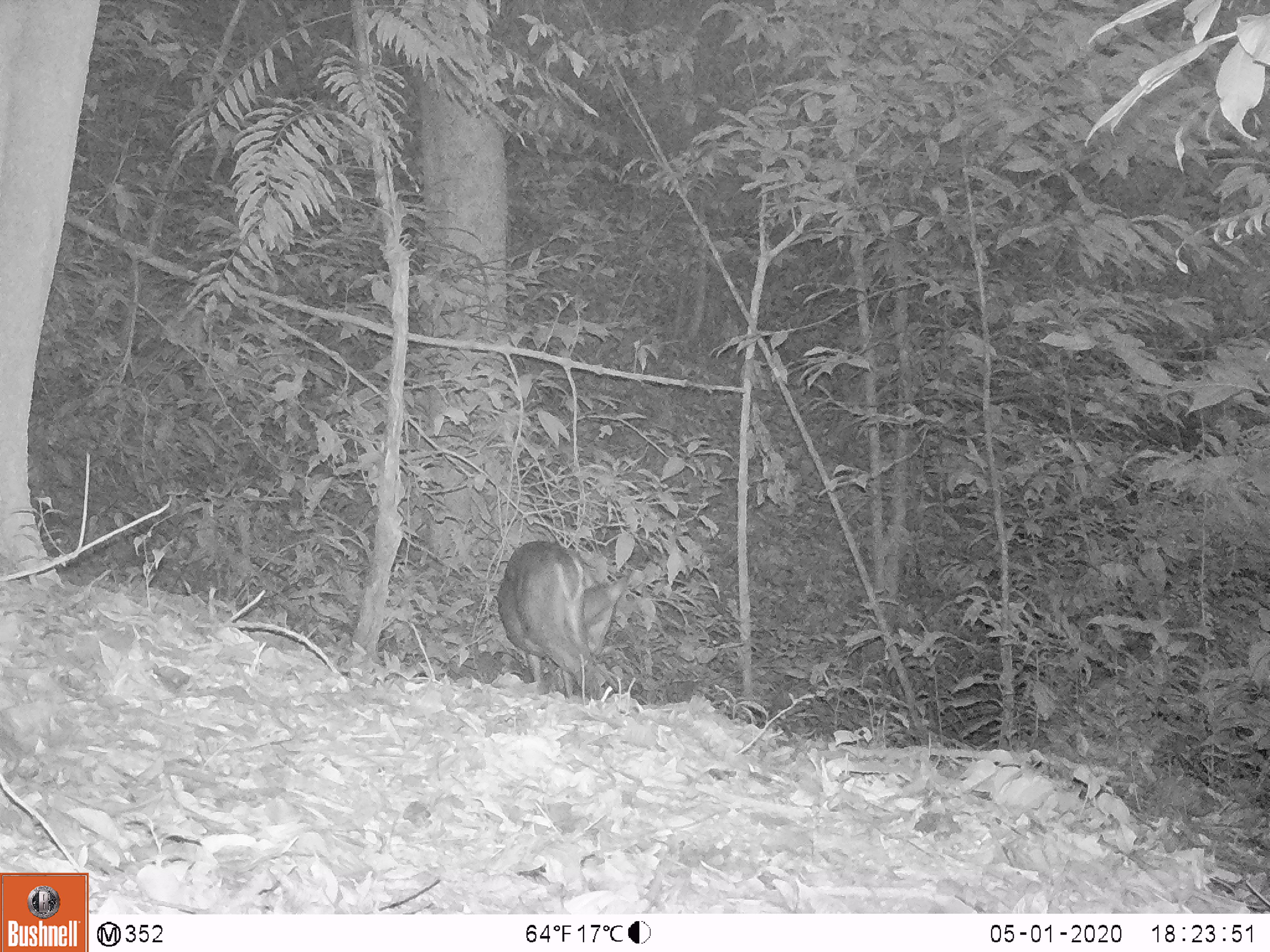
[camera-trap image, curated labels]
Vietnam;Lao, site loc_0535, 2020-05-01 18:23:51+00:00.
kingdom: Animalia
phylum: Chordata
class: Mammalia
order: Artiodactyla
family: Cervidae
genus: Muntiacus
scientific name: Muntiacus vuquangensis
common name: large-antlered muntjac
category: large antlered muntjac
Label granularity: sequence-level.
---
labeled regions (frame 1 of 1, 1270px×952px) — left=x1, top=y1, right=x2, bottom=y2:
large antlered muntjac: left=494, top=539, right=629, bottom=701